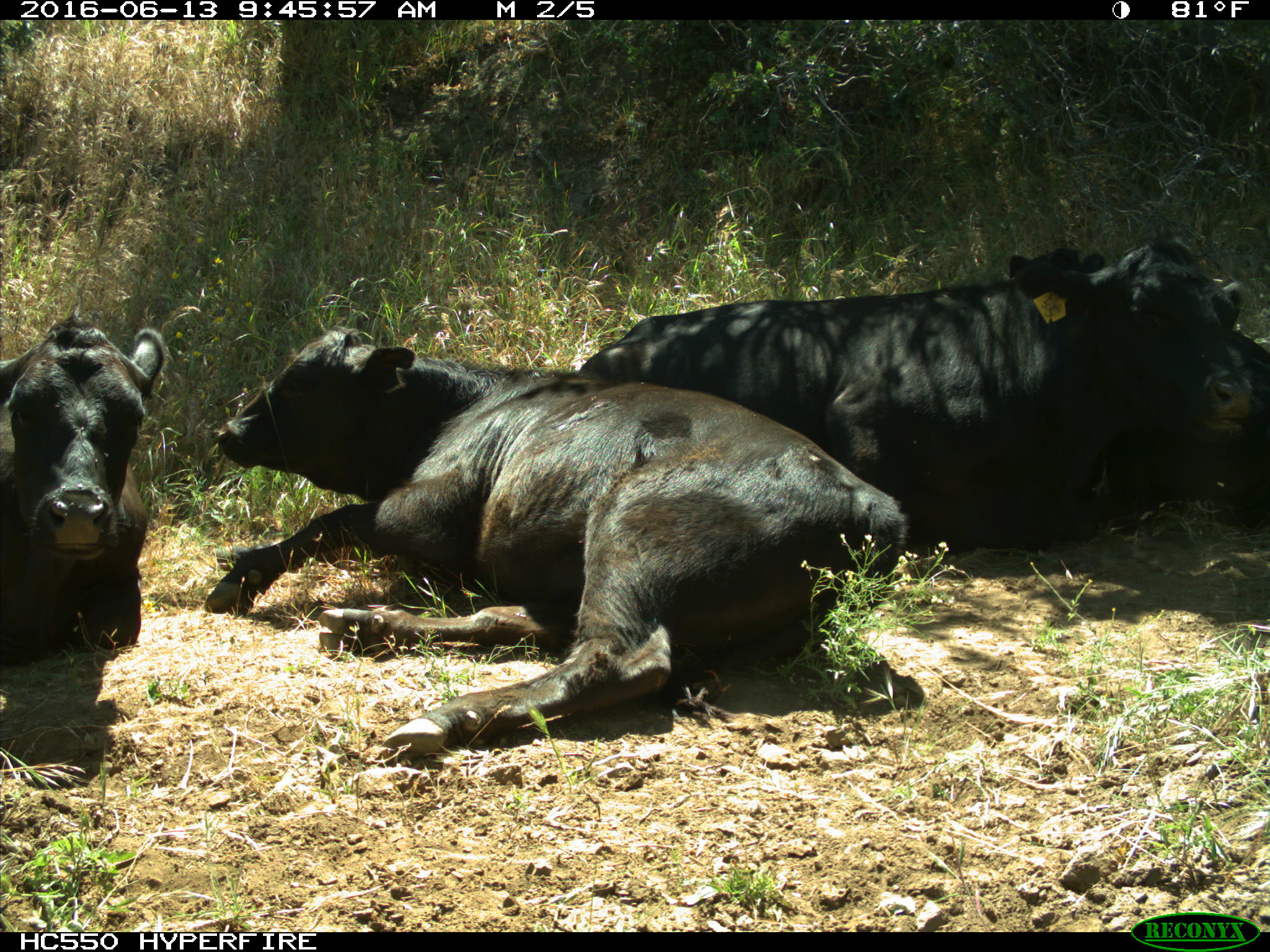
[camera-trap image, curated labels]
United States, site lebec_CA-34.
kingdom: Animalia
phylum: Chordata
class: Mammalia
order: Artiodactyla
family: Bovidae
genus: Bos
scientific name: Bos taurus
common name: domestic cow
Bos taurus (domestic cow).